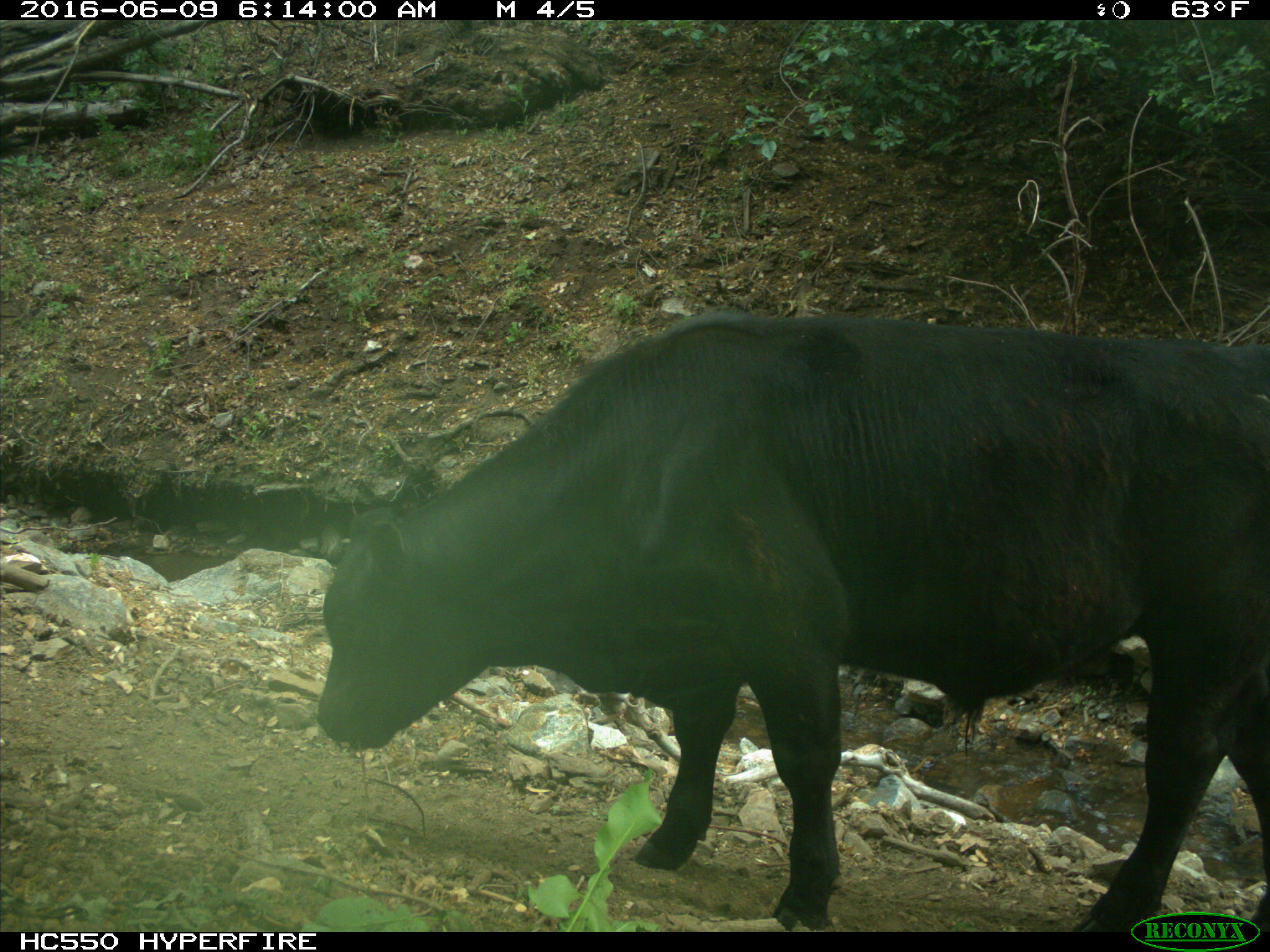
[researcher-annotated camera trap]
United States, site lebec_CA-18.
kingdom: Animalia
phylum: Chordata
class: Mammalia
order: Artiodactyla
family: Bovidae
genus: Bos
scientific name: Bos taurus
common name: domestic cow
Bos taurus (domestic cow).